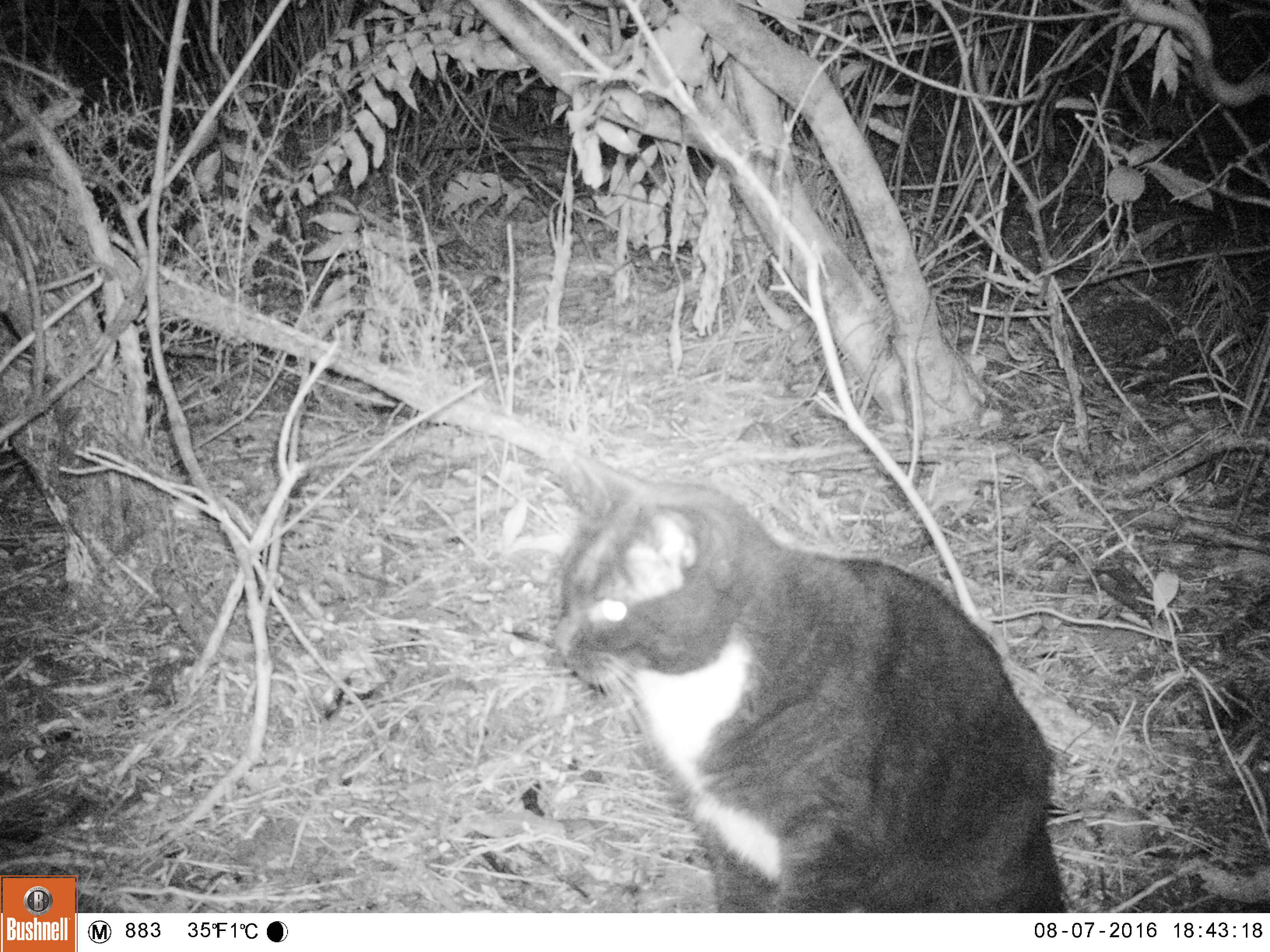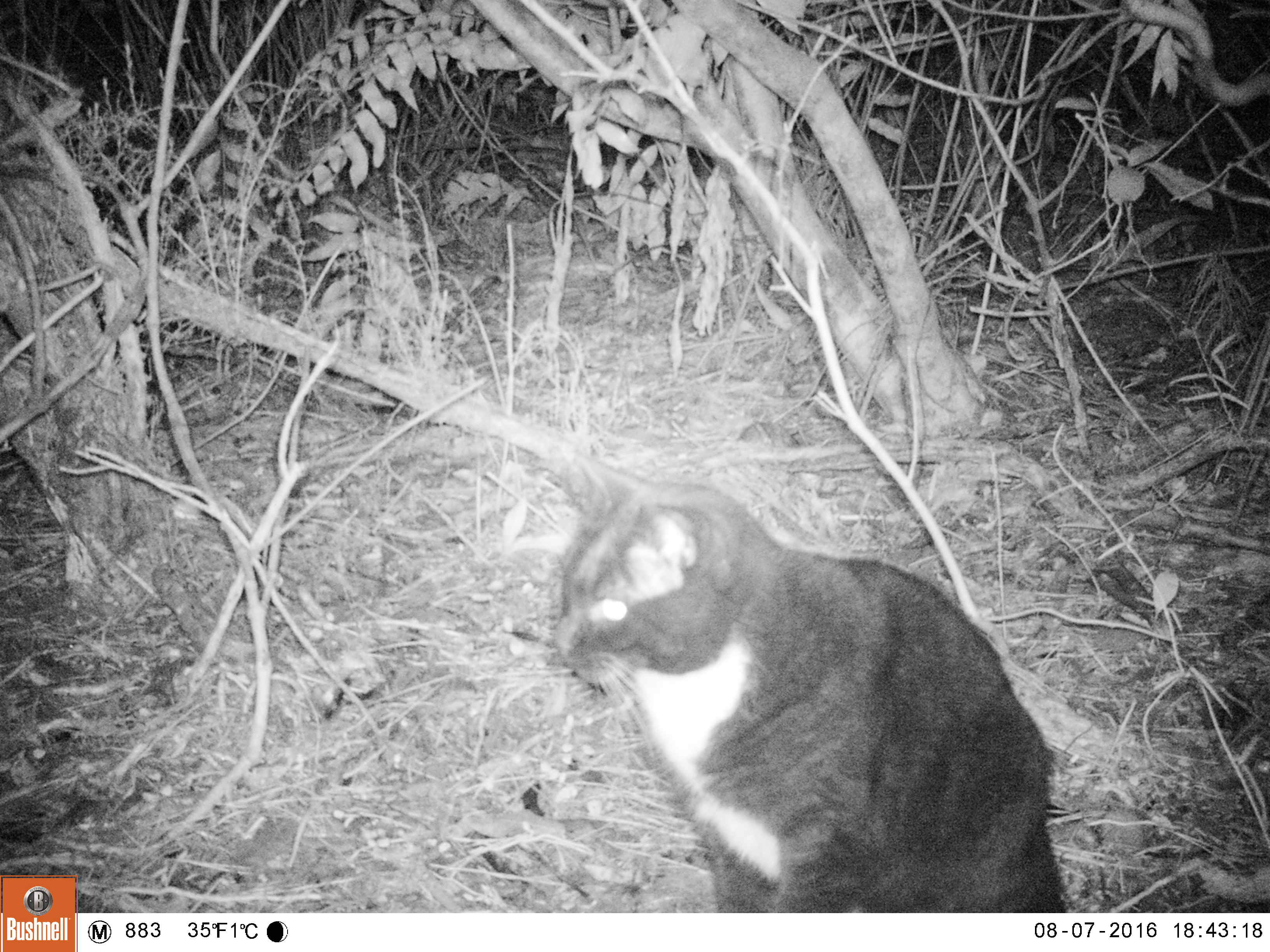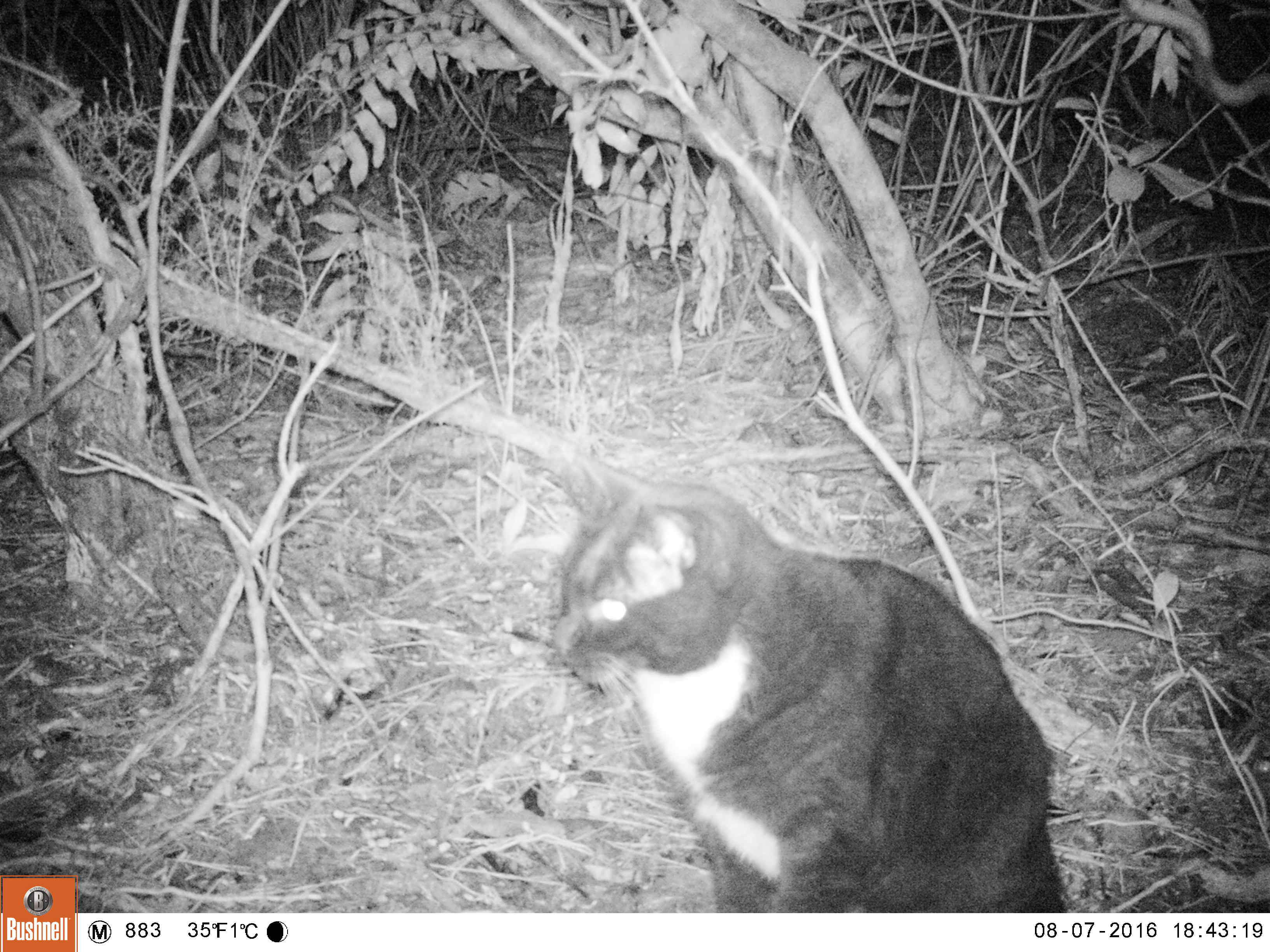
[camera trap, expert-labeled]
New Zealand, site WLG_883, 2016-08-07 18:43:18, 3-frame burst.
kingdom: Animalia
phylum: Chordata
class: Mammalia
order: Carnivora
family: Felidae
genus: Felis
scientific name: Felis catus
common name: domestic cat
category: cat